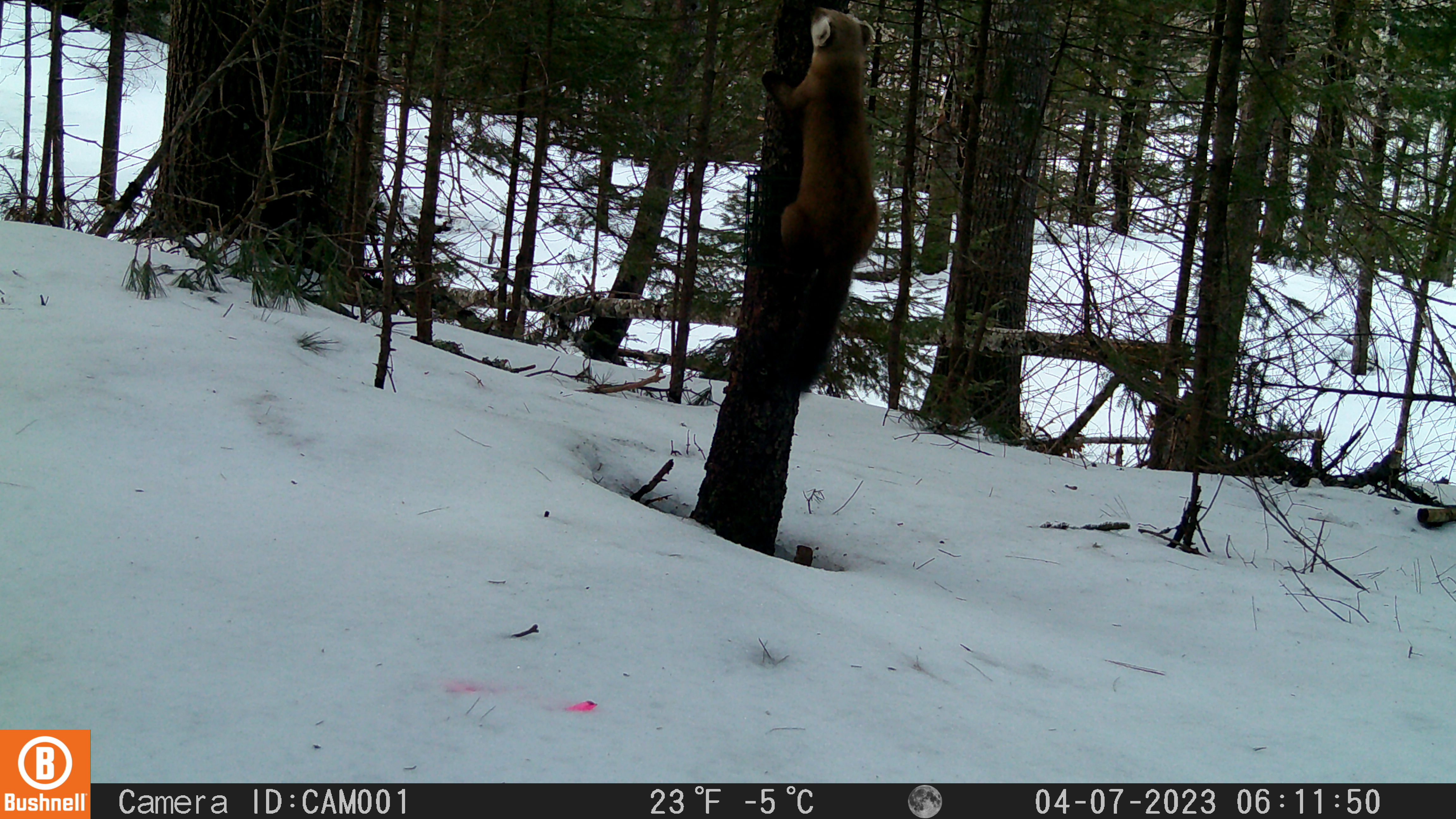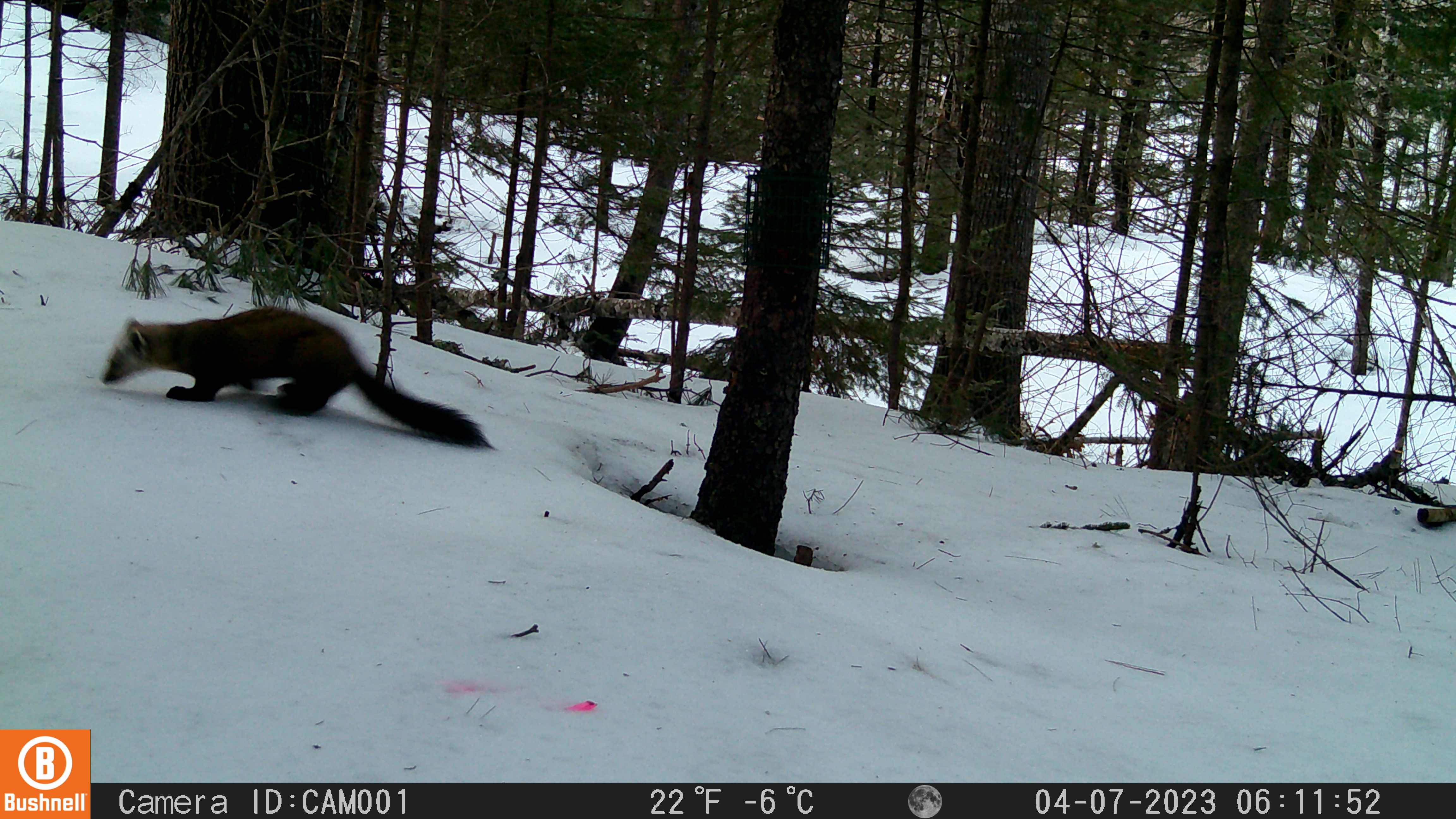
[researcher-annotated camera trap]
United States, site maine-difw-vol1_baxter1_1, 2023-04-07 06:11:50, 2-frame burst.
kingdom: Animalia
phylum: Chordata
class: Mammalia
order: Carnivora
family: Mustelidae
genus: Martes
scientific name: Martes americana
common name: american marten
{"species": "american marten (Martes americana)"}